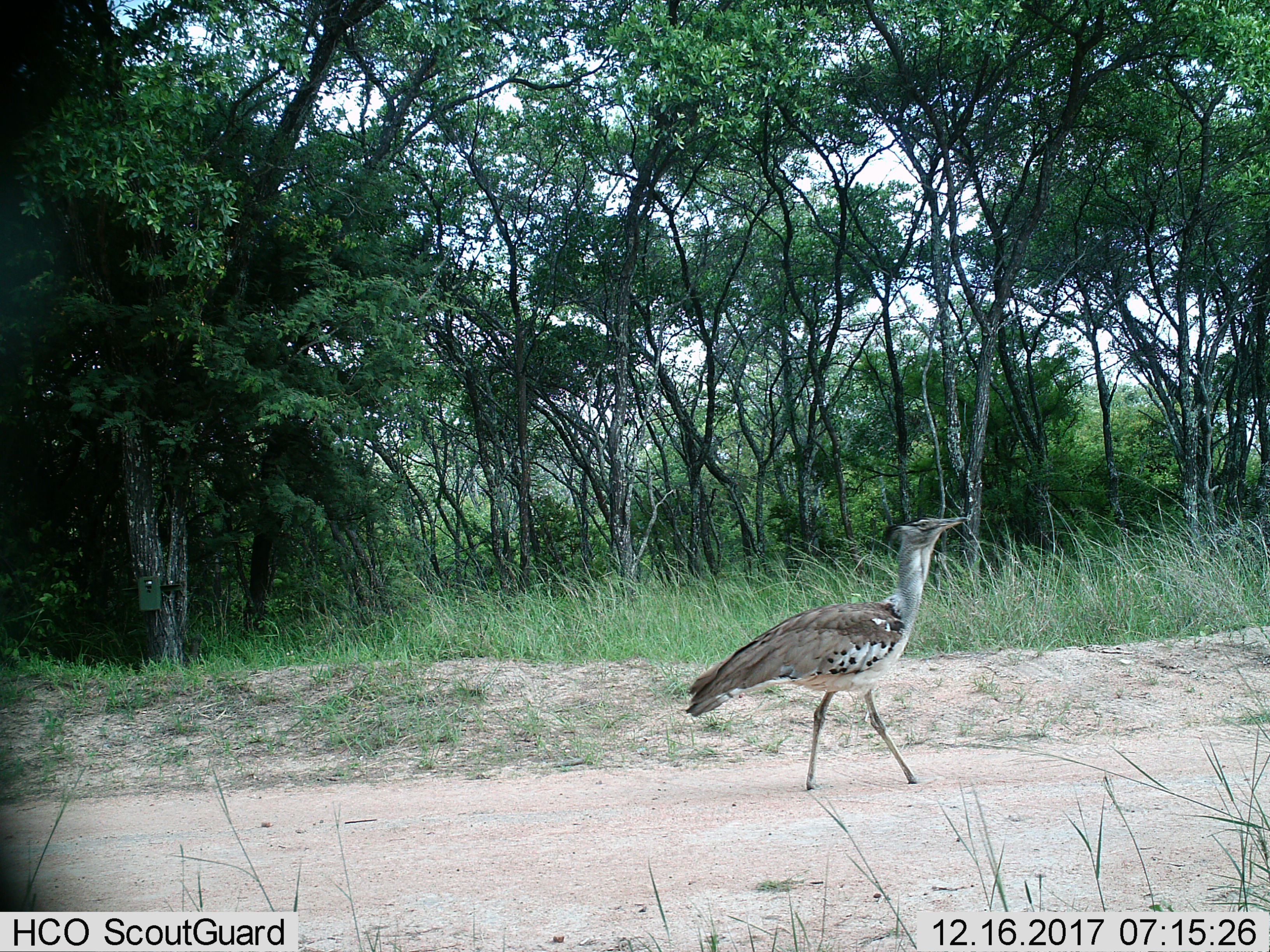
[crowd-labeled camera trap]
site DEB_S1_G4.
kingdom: Animalia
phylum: Chordata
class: Aves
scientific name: Aves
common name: bird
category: birdother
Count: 1.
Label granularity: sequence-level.